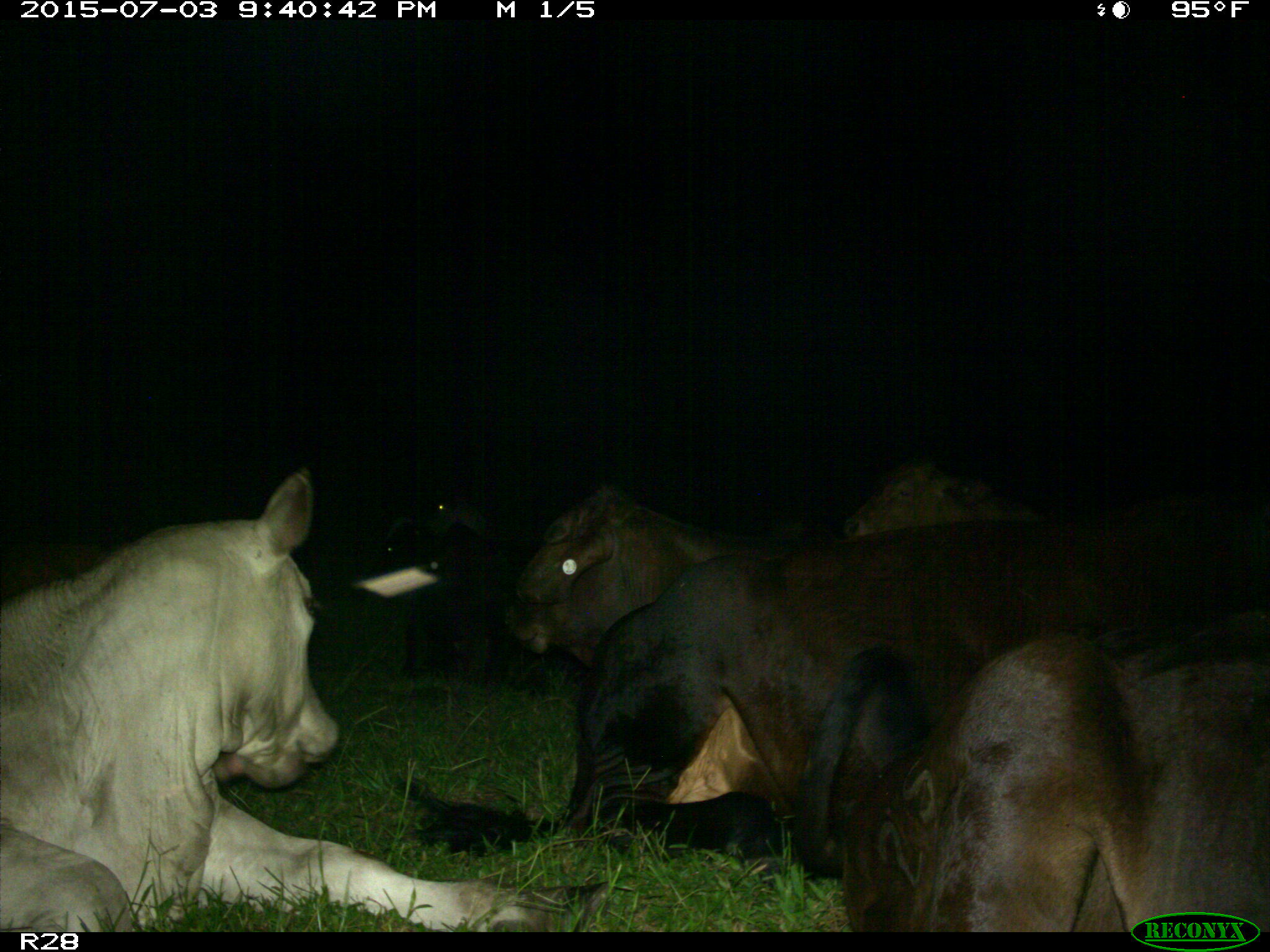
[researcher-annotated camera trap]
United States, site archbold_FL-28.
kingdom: Animalia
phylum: Chordata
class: Mammalia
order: Artiodactyla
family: Bovidae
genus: Bos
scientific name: Bos taurus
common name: domestic cow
Bos taurus (domestic cow).